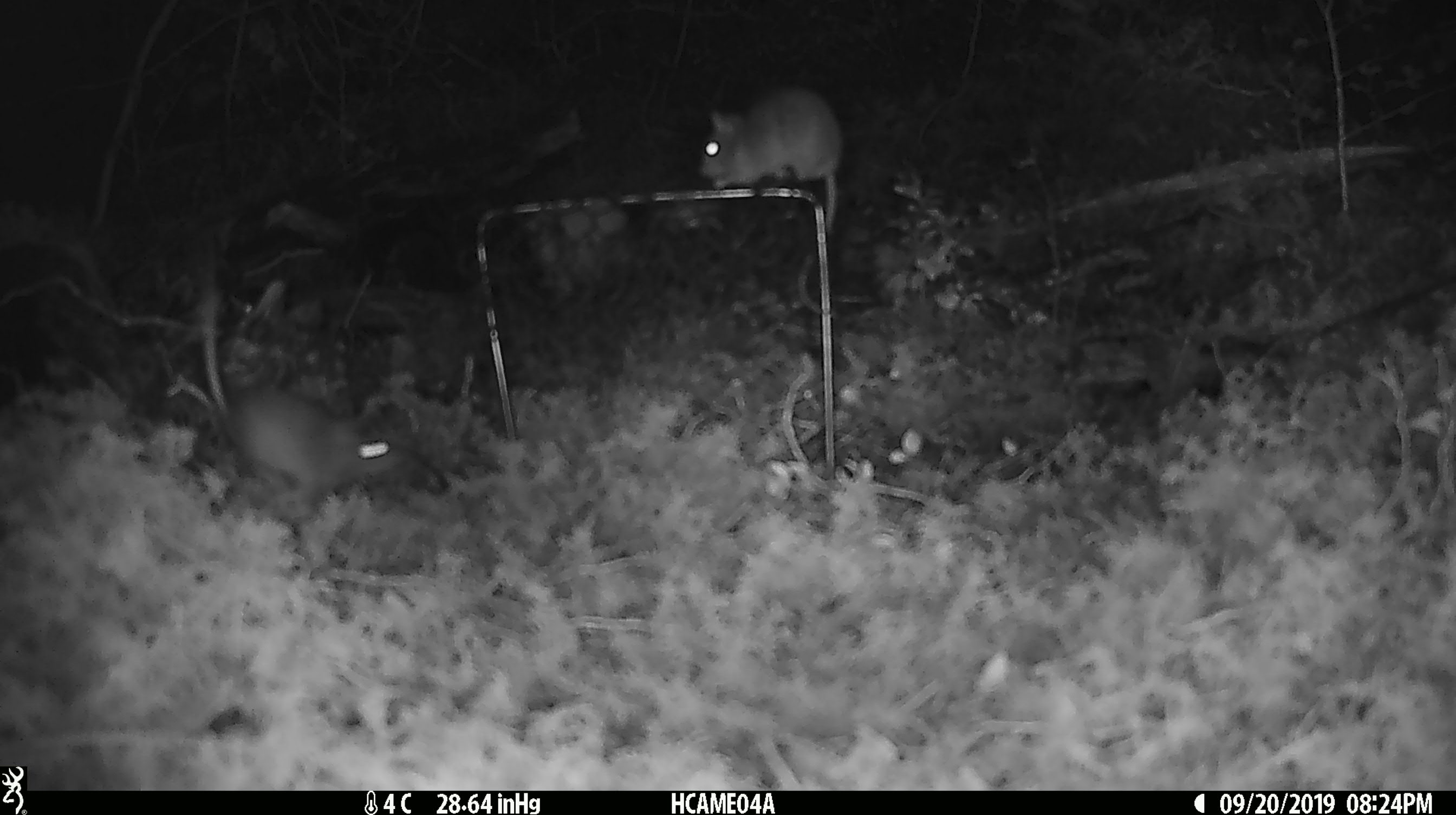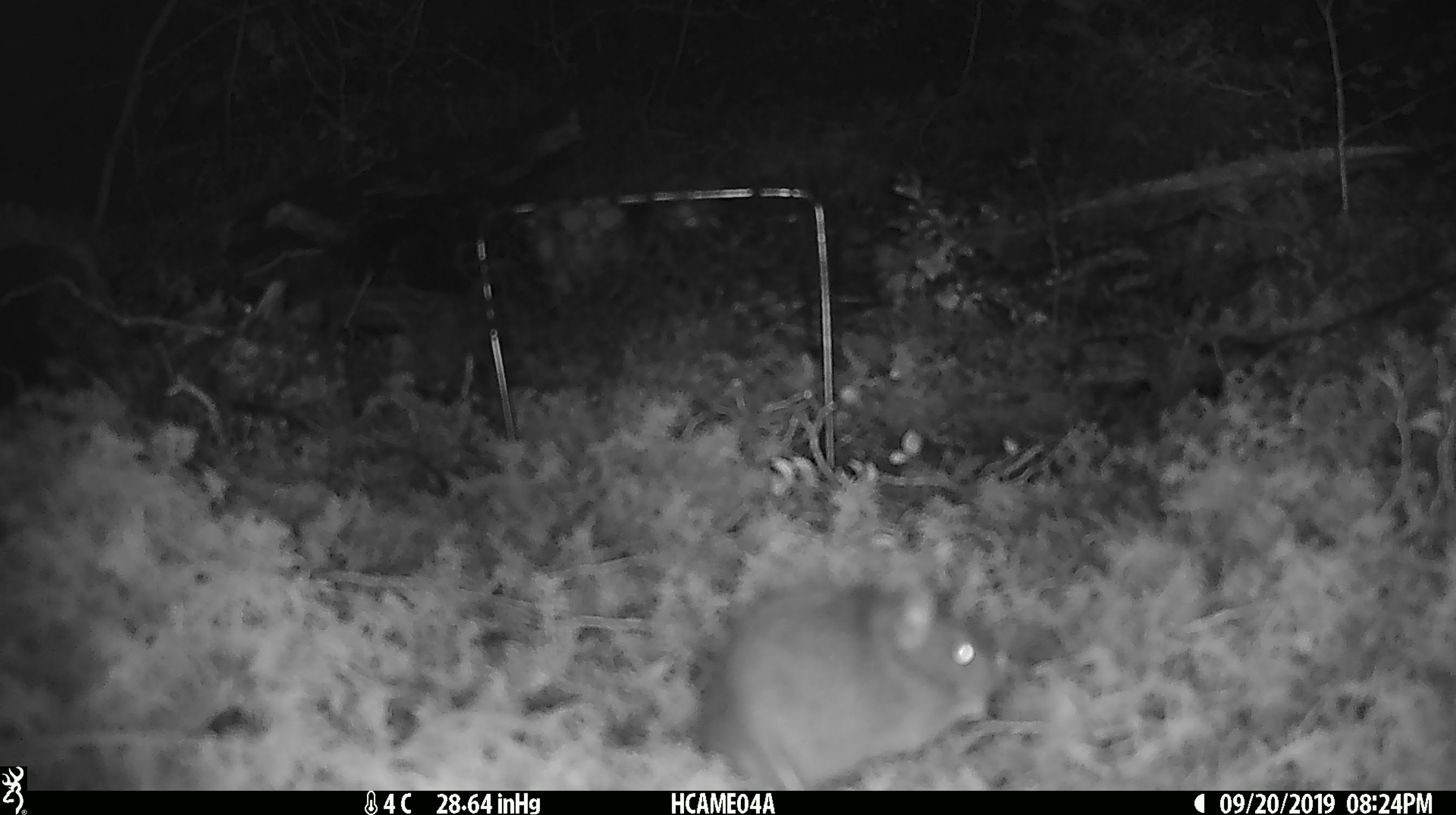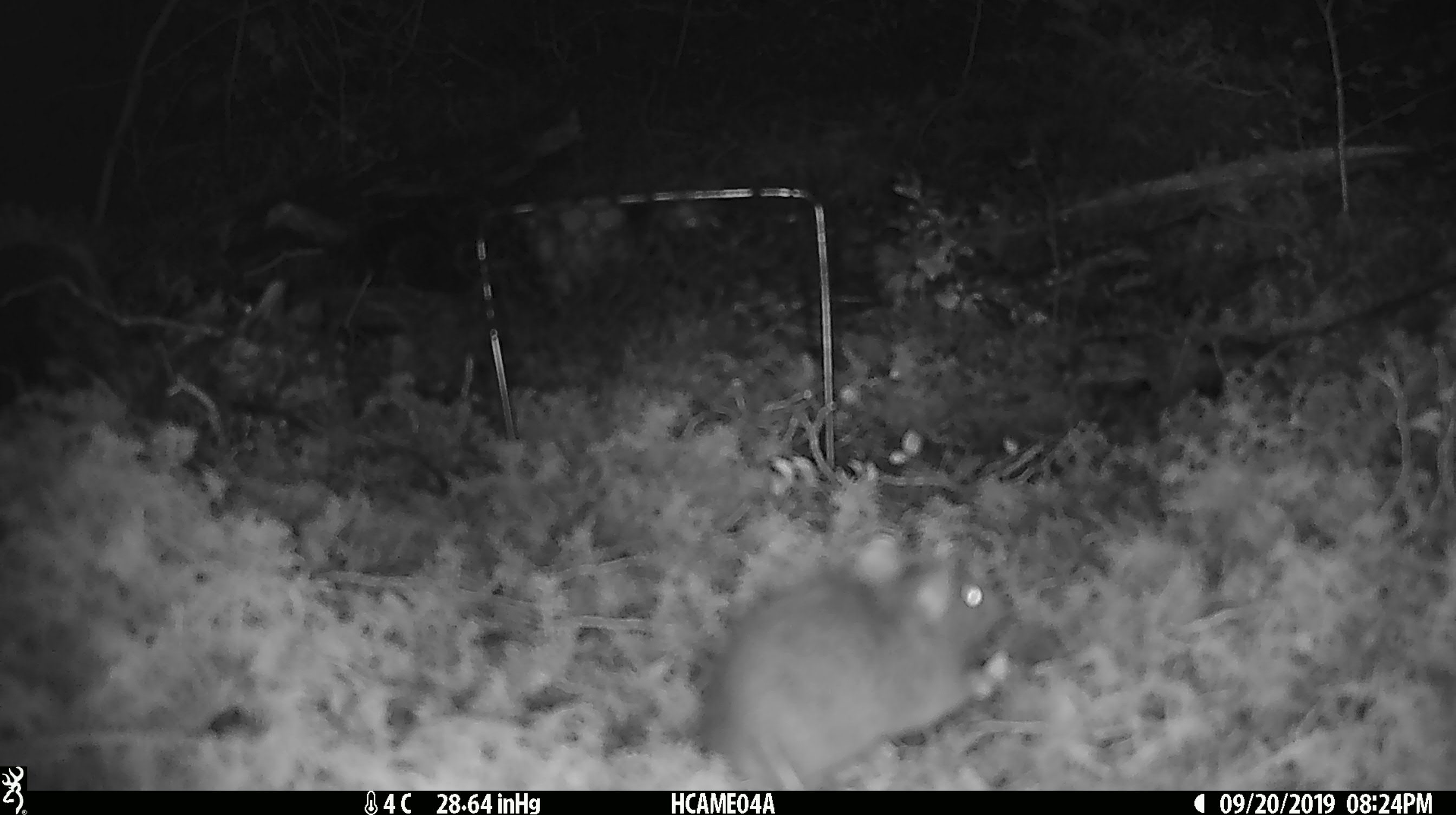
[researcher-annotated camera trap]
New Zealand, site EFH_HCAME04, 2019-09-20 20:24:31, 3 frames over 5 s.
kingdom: Animalia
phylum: Chordata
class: Mammalia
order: Rodentia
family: Muridae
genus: Mus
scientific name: Mus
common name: mouse